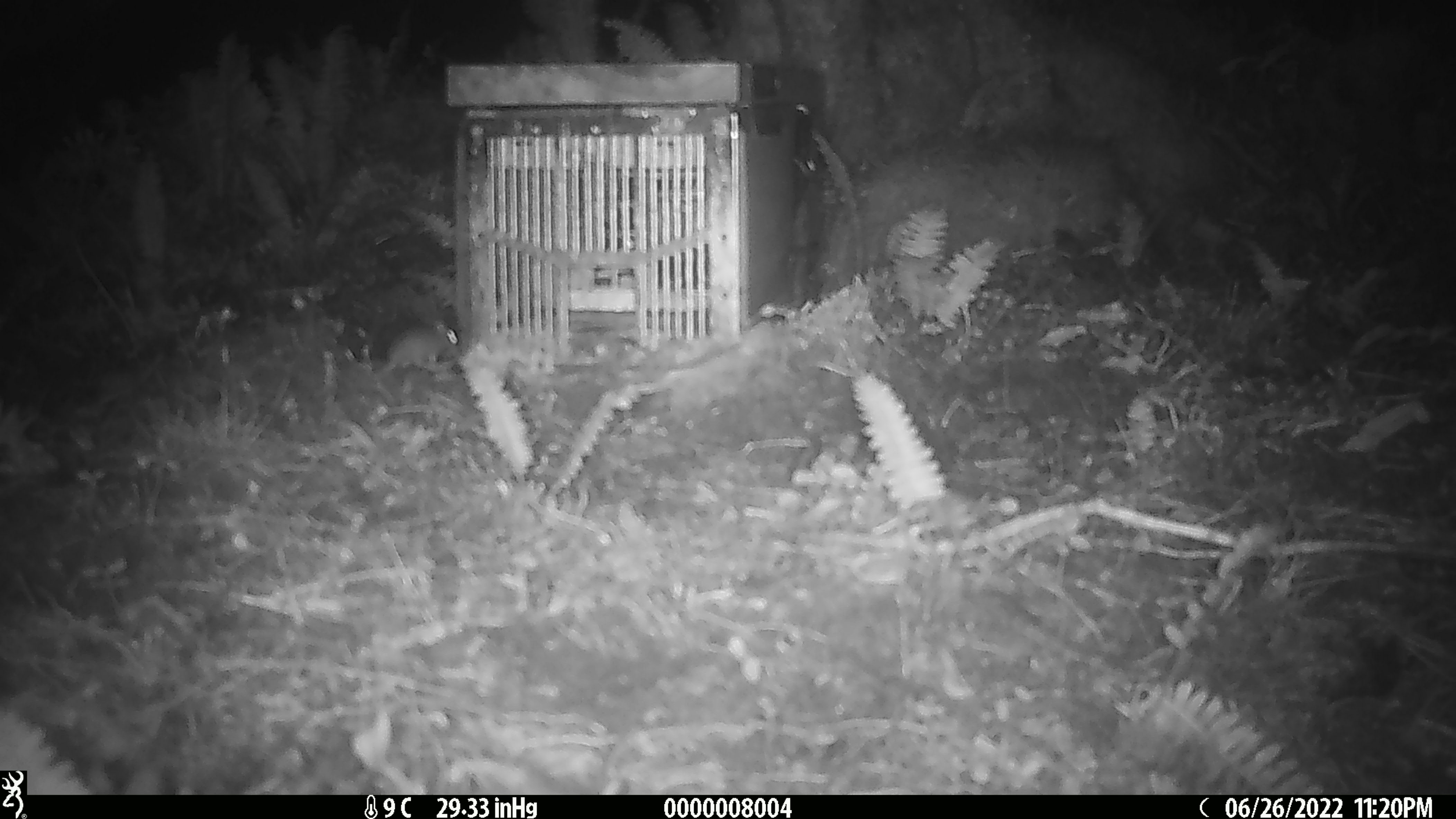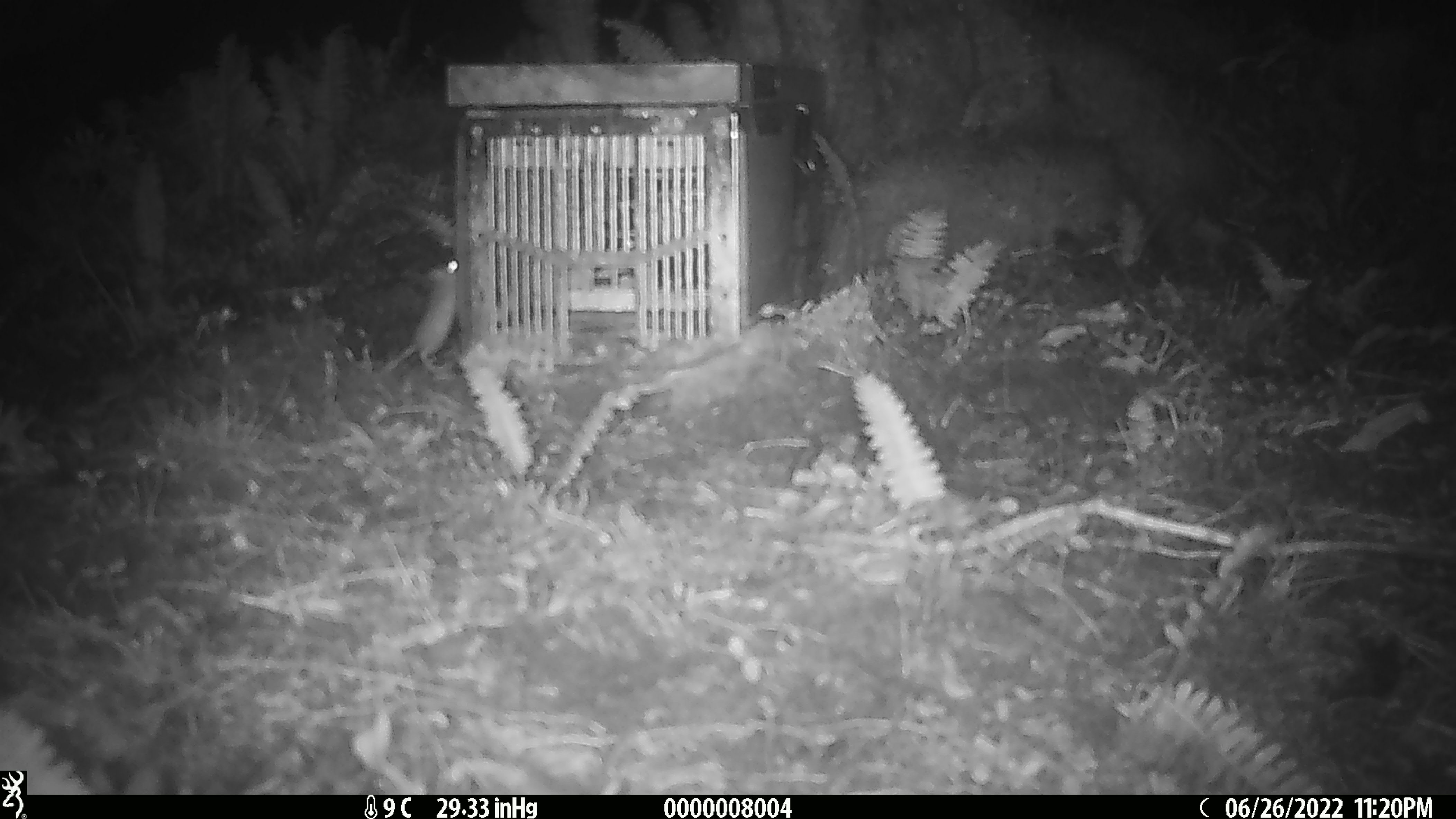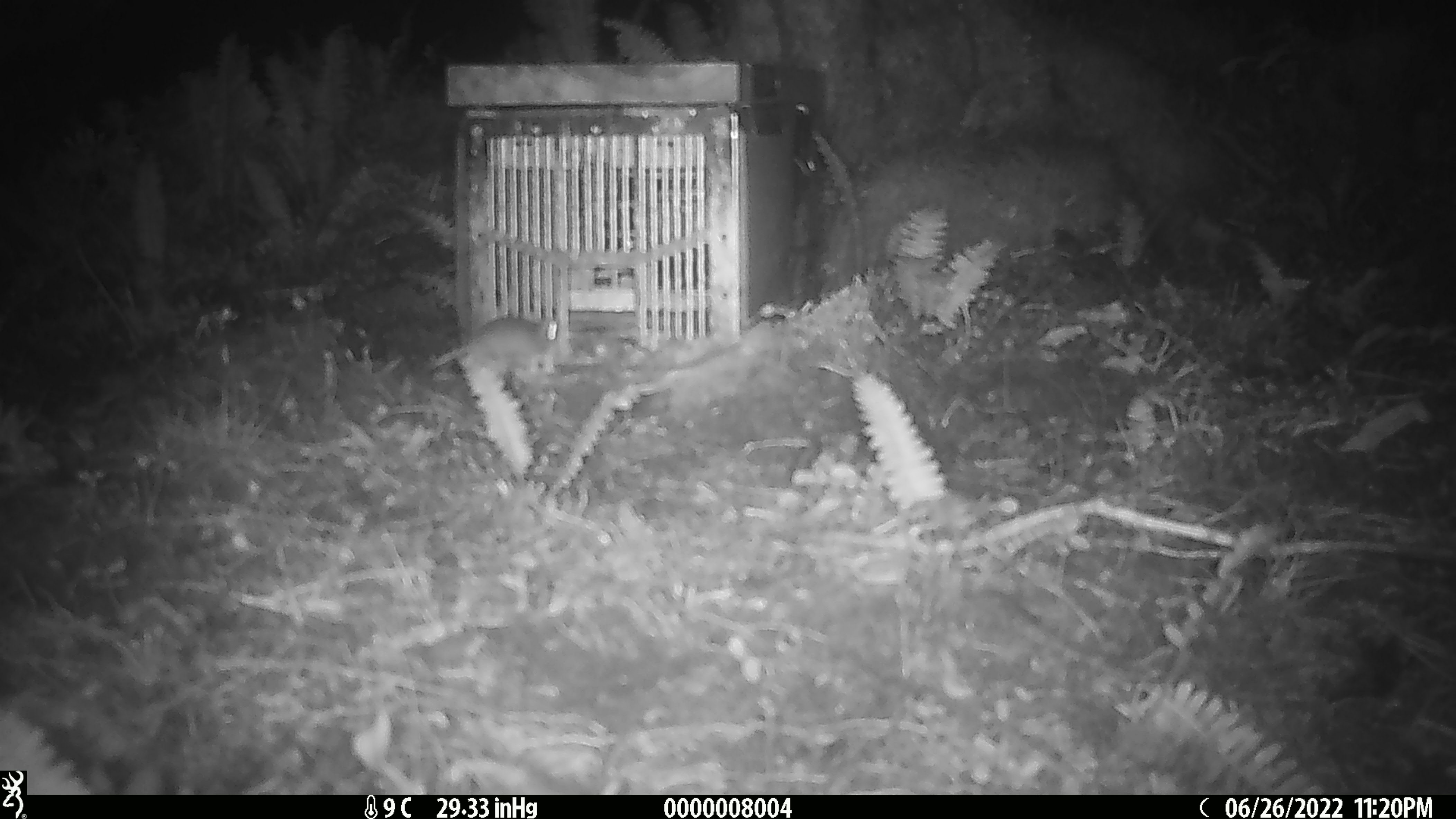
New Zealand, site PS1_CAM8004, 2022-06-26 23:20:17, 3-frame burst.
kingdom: Animalia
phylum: Chordata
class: Mammalia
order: Rodentia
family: Muridae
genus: Mus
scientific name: Mus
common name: mouse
Mouse (Mus).